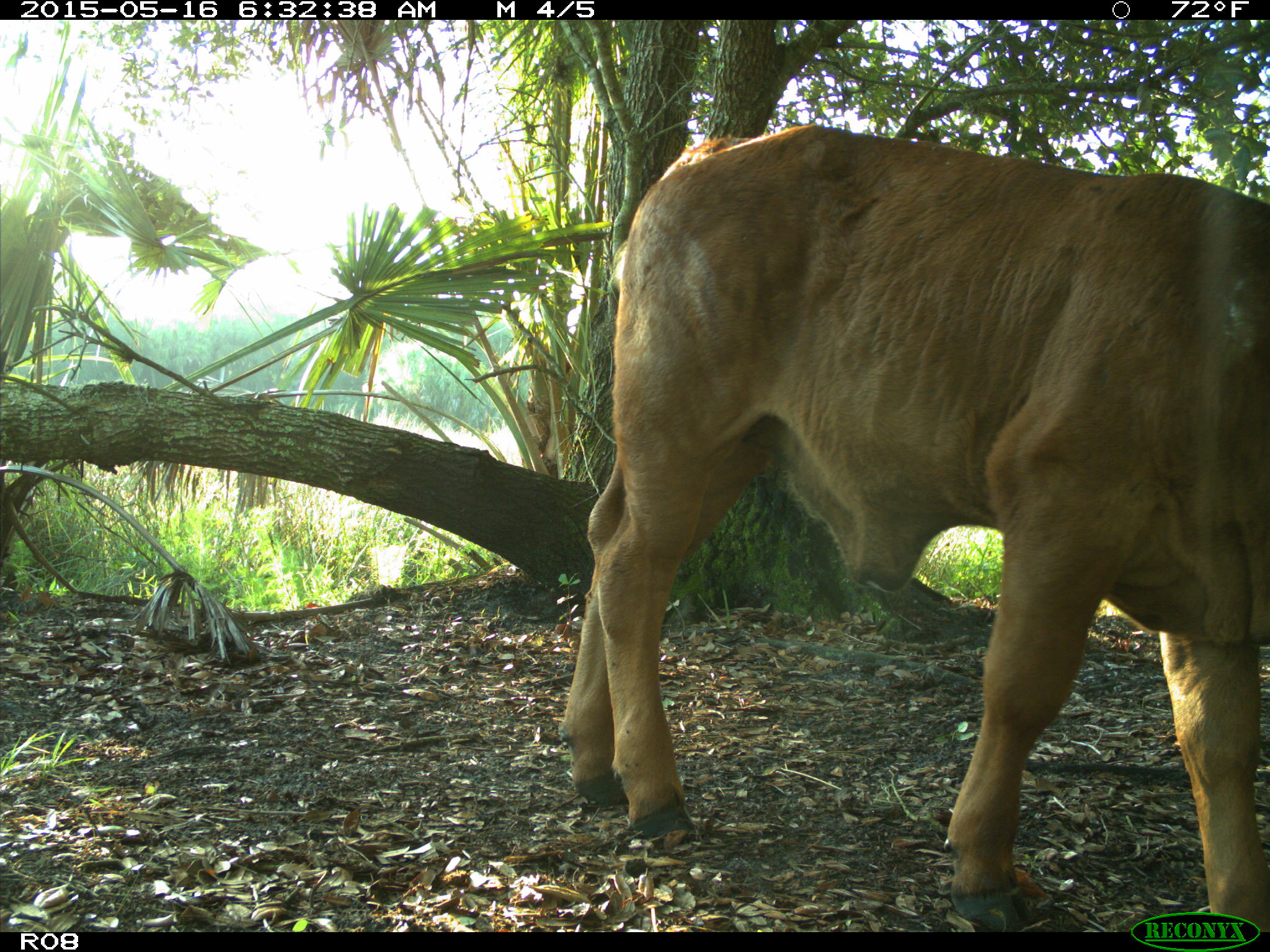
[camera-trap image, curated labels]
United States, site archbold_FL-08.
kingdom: Animalia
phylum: Chordata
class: Mammalia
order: Artiodactyla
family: Bovidae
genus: Bos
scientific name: Bos taurus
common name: domestic cow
Bos taurus (domestic cow).